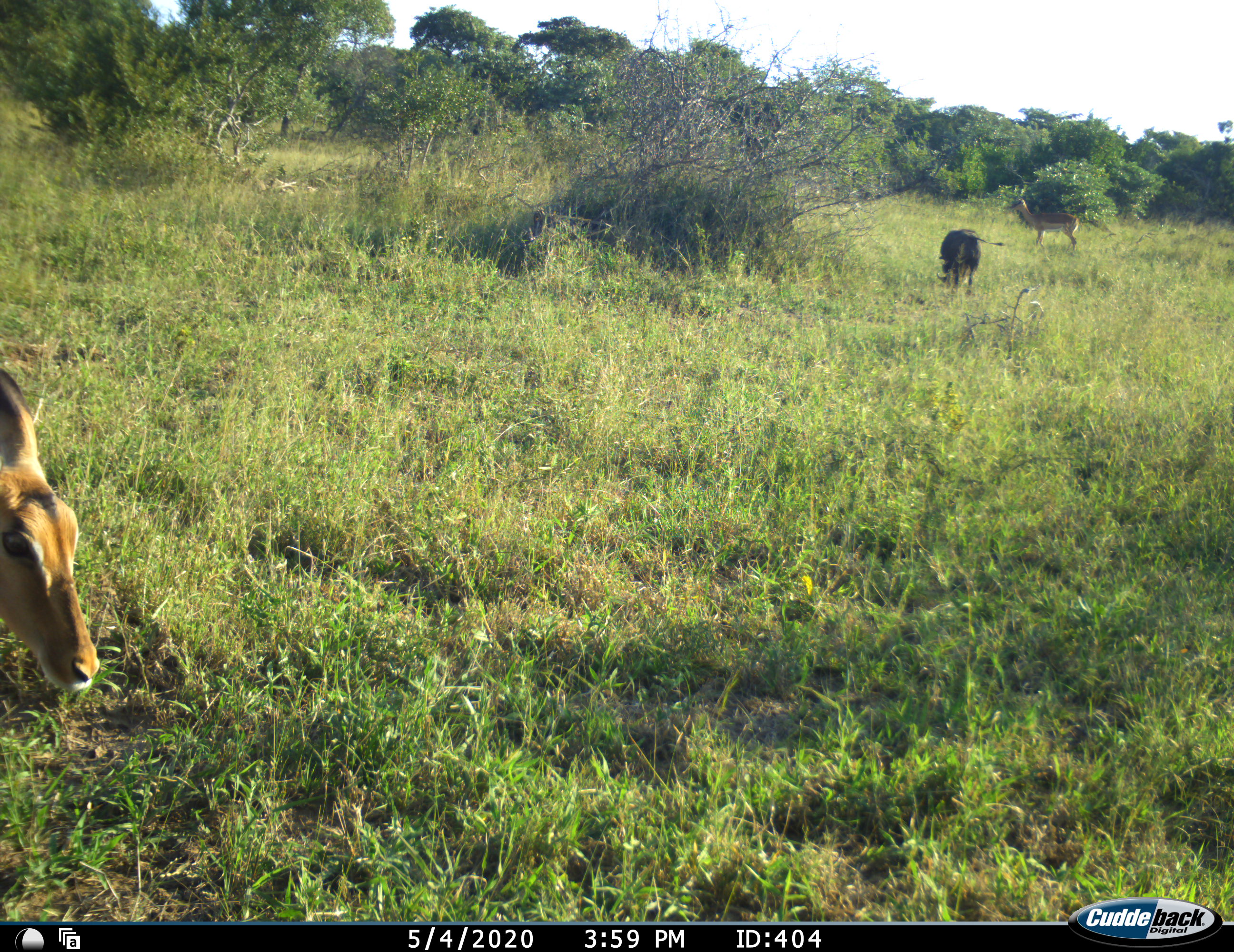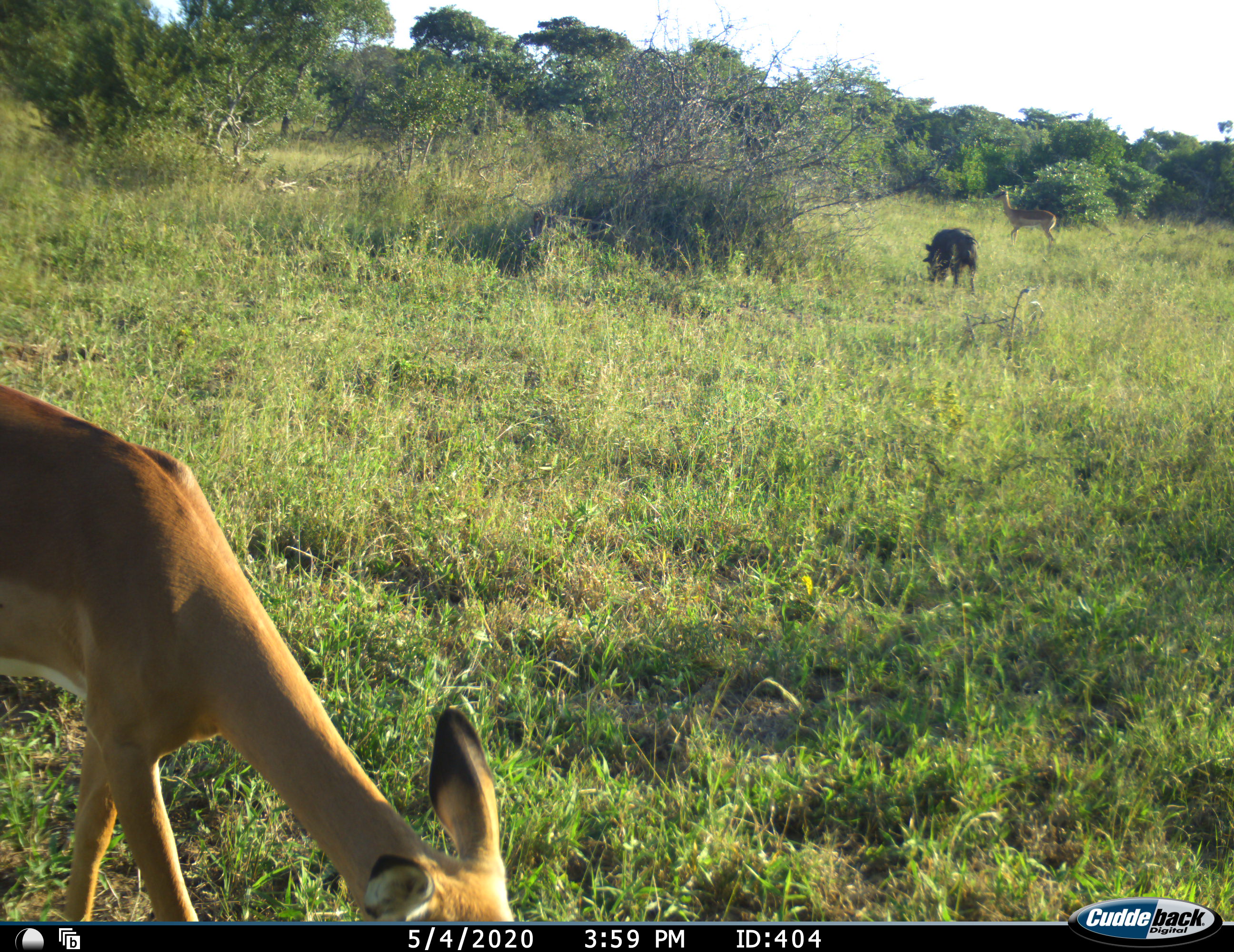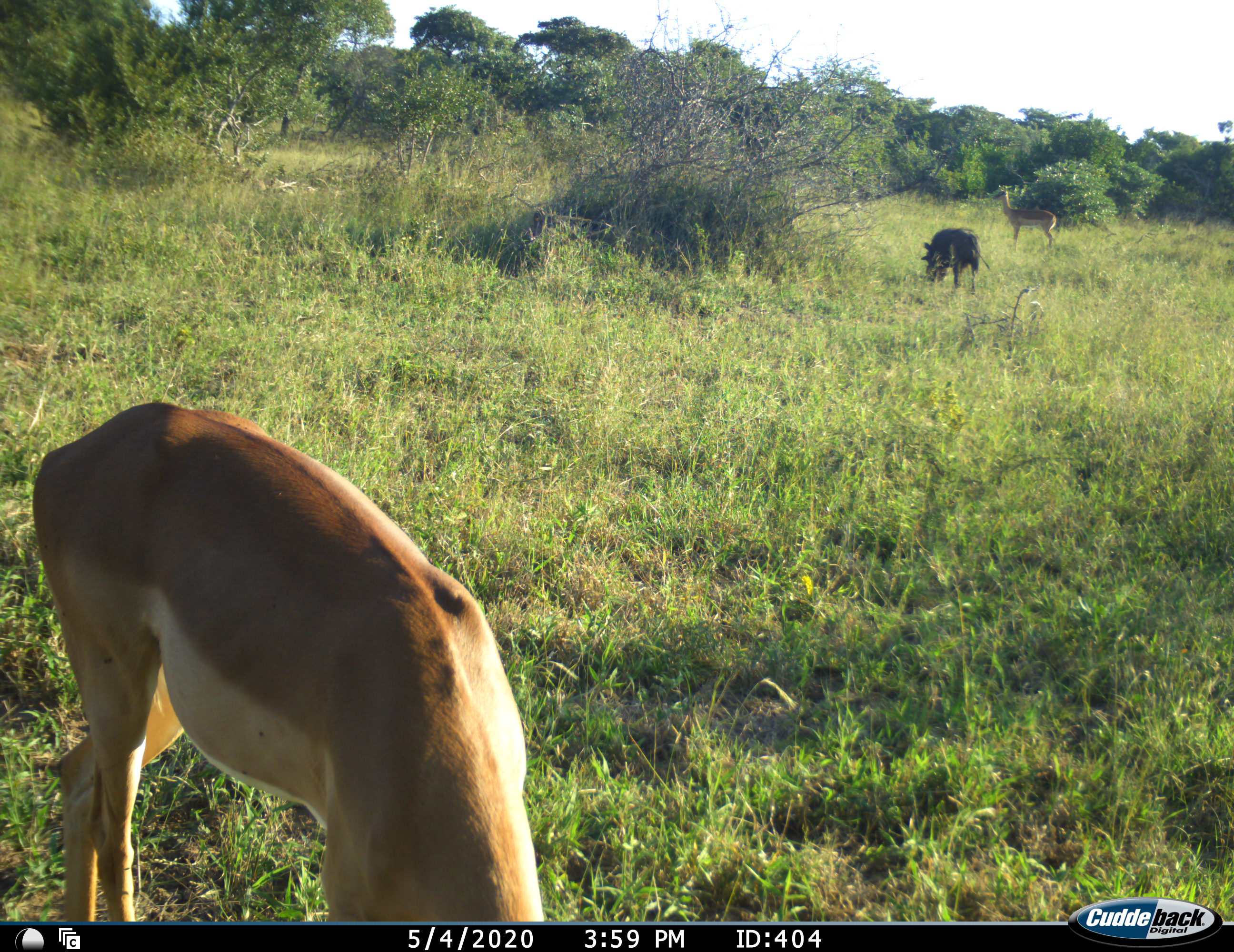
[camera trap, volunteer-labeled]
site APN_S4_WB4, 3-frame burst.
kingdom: Animalia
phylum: Chordata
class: Mammalia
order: Artiodactyla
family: Bovidae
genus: Aepyceros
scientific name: Aepyceros melampus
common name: impala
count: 2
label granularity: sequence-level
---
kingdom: Animalia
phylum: Chordata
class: Mammalia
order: Artiodactyla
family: Suidae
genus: Phacochoerus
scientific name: Phacochoerus africanus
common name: warthog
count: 1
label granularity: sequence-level